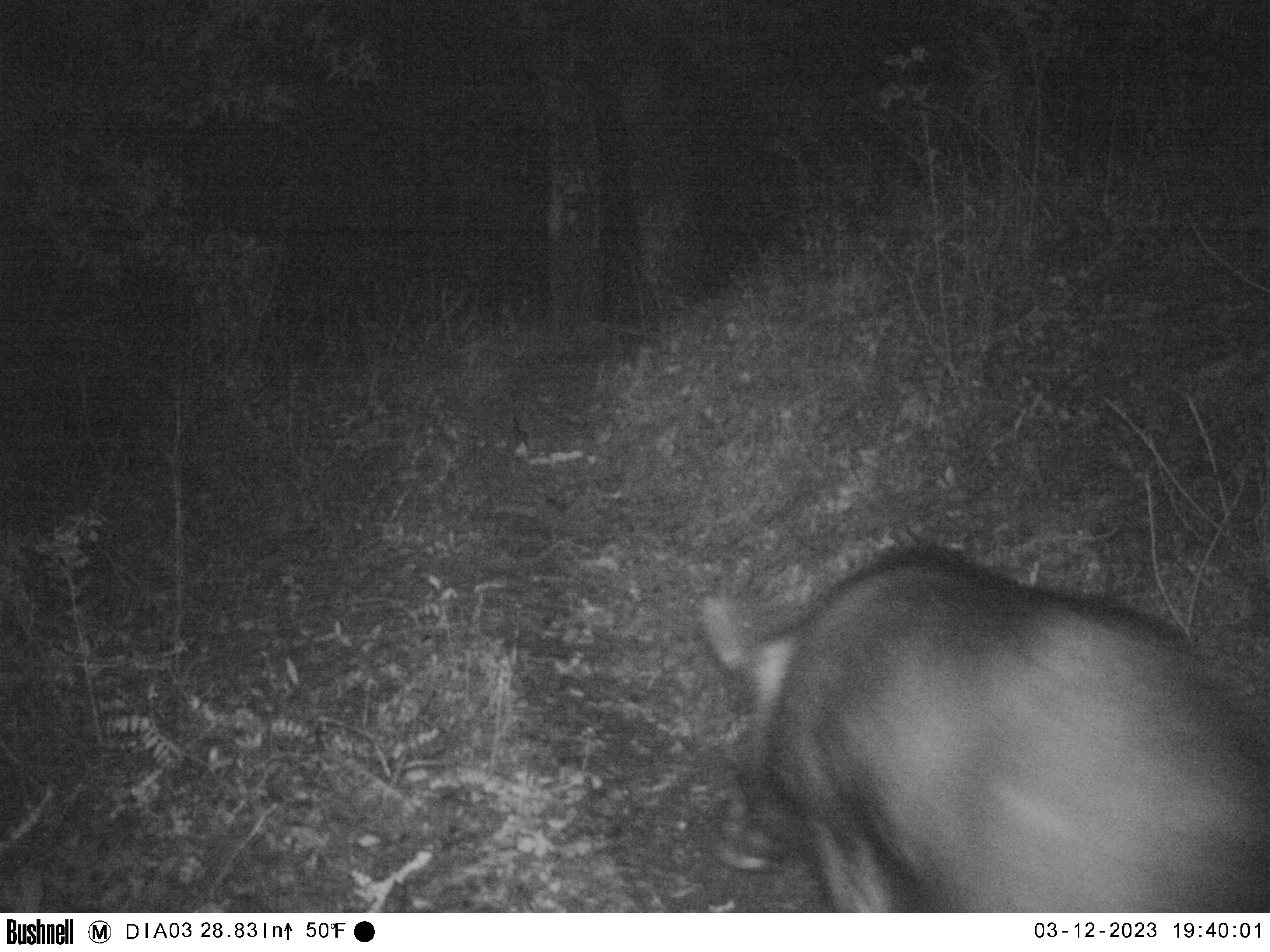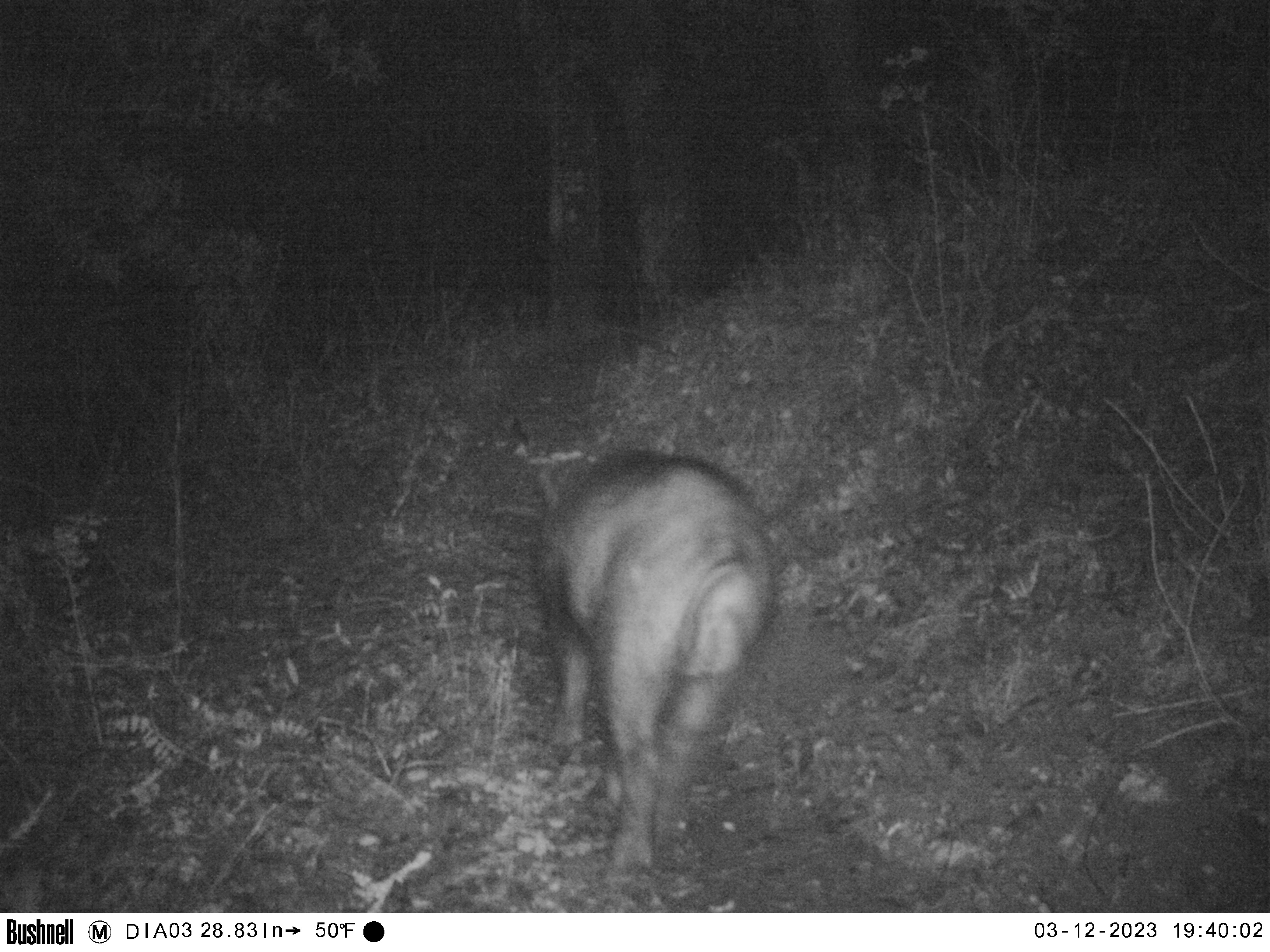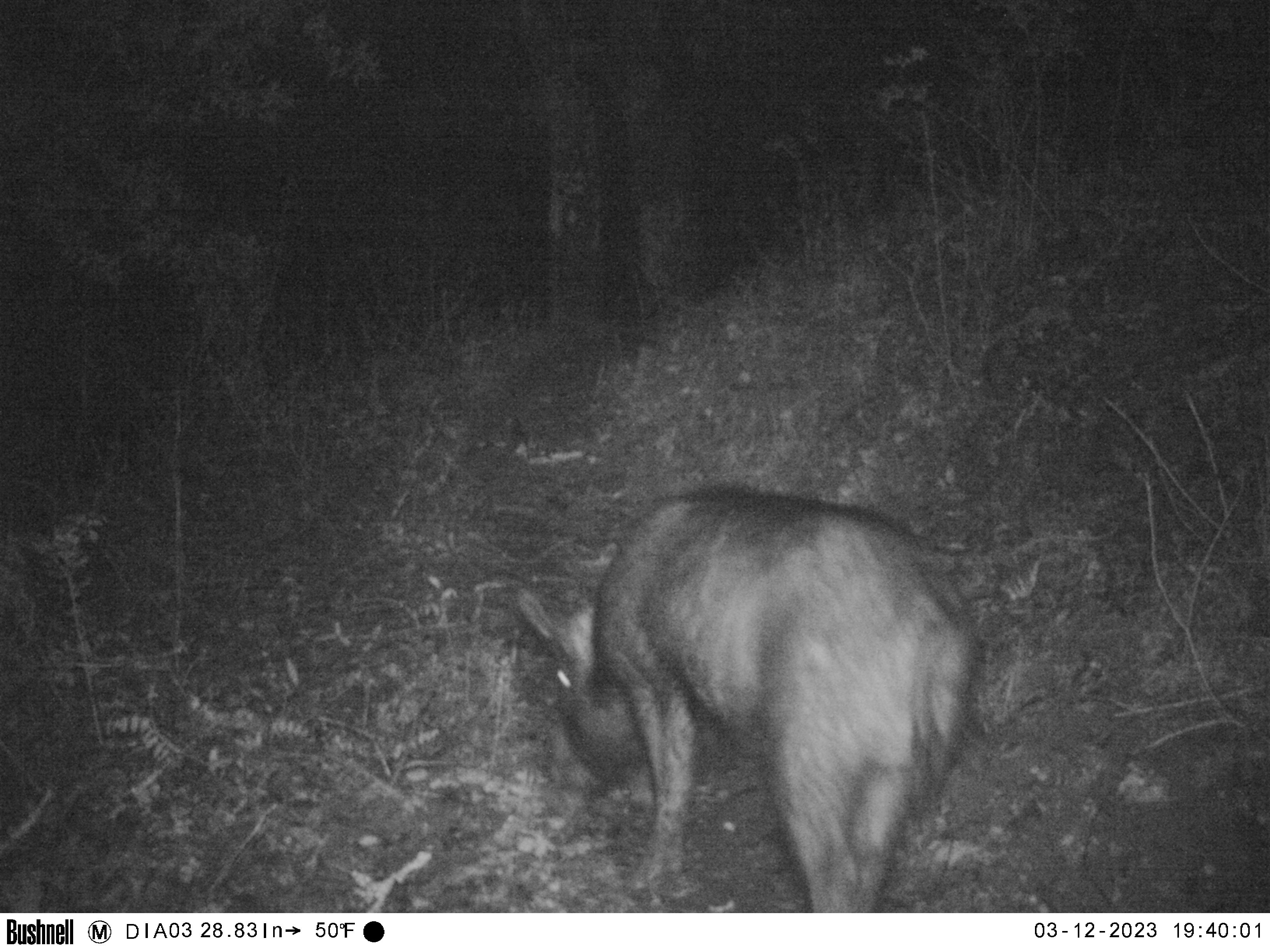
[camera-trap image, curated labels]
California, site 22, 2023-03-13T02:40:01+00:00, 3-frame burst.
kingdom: Animalia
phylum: Chordata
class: Mammalia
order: Artiodactyla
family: Suidae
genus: Sus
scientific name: Sus scrofa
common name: wild boar